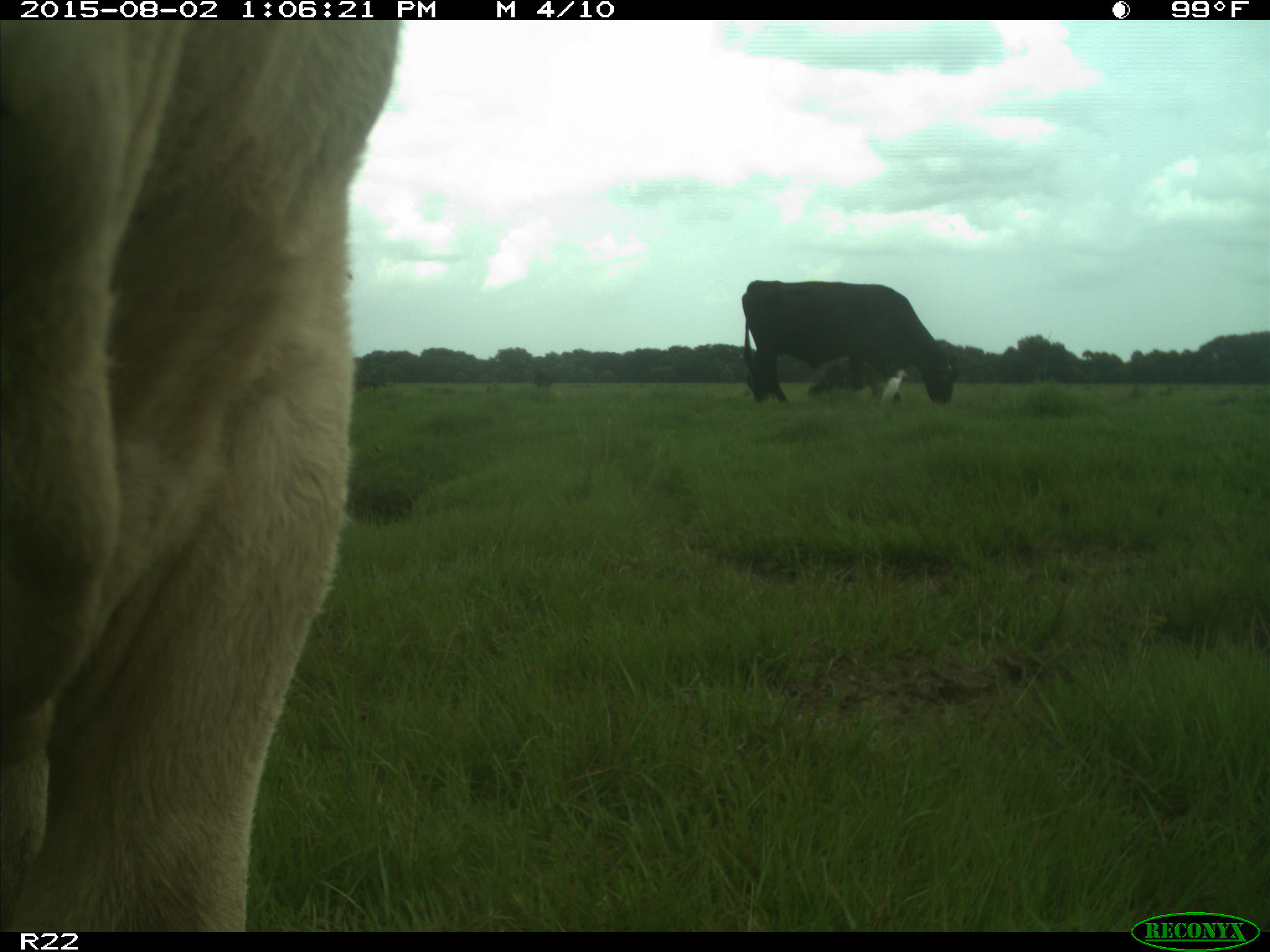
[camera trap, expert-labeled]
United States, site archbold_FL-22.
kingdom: Animalia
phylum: Chordata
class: Mammalia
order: Artiodactyla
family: Bovidae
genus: Bos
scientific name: Bos taurus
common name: domestic cow